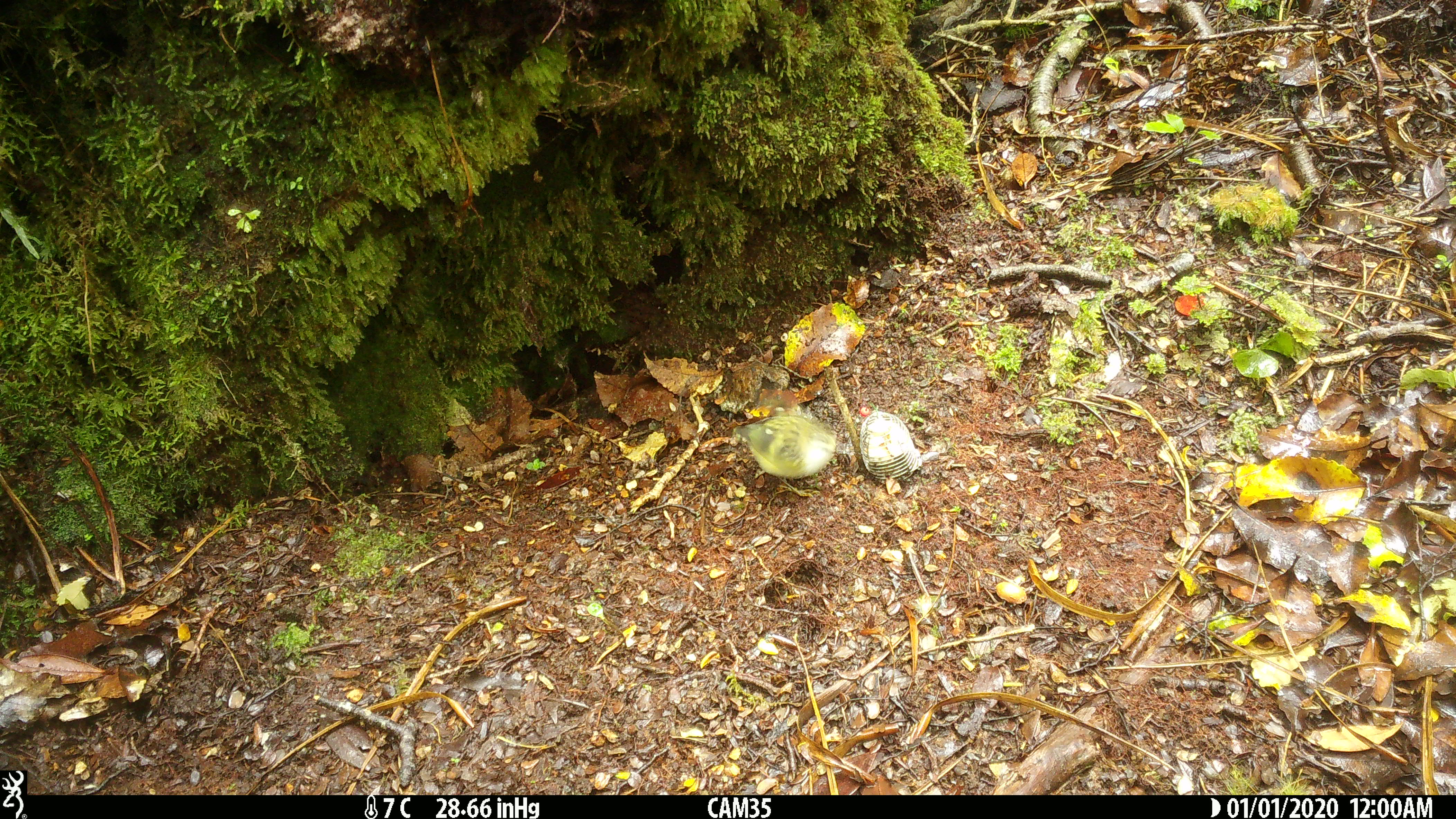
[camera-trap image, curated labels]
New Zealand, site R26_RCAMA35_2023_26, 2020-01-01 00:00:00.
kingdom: Animalia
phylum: Chordata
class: Aves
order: Passeriformes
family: Acanthisittidae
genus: Acanthisitta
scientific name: Acanthisitta chloris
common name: rifleman